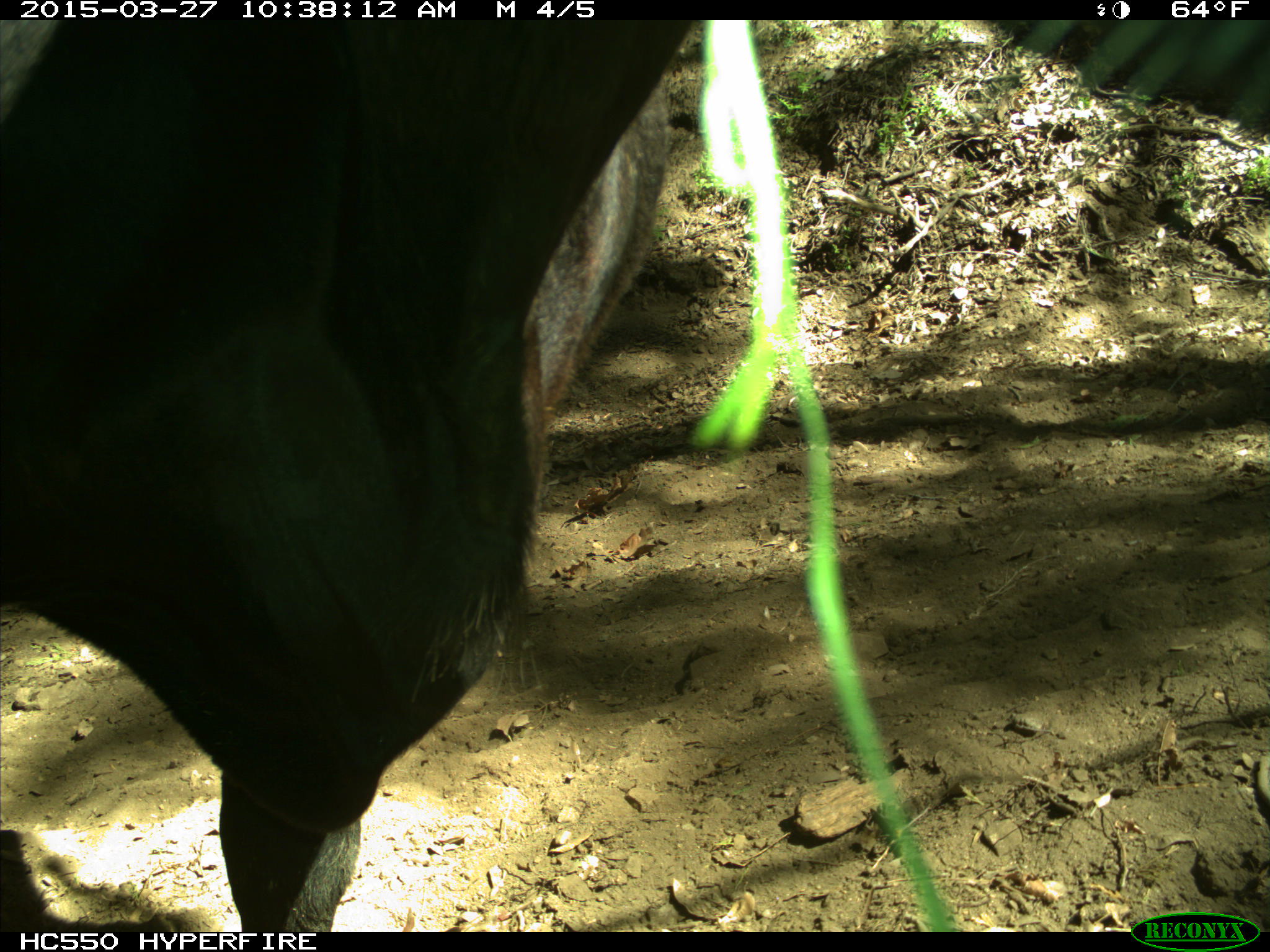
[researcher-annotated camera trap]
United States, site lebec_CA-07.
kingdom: Animalia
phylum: Chordata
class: Mammalia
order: Artiodactyla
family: Bovidae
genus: Bos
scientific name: Bos taurus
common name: domestic cow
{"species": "Bos taurus (domestic cow)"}